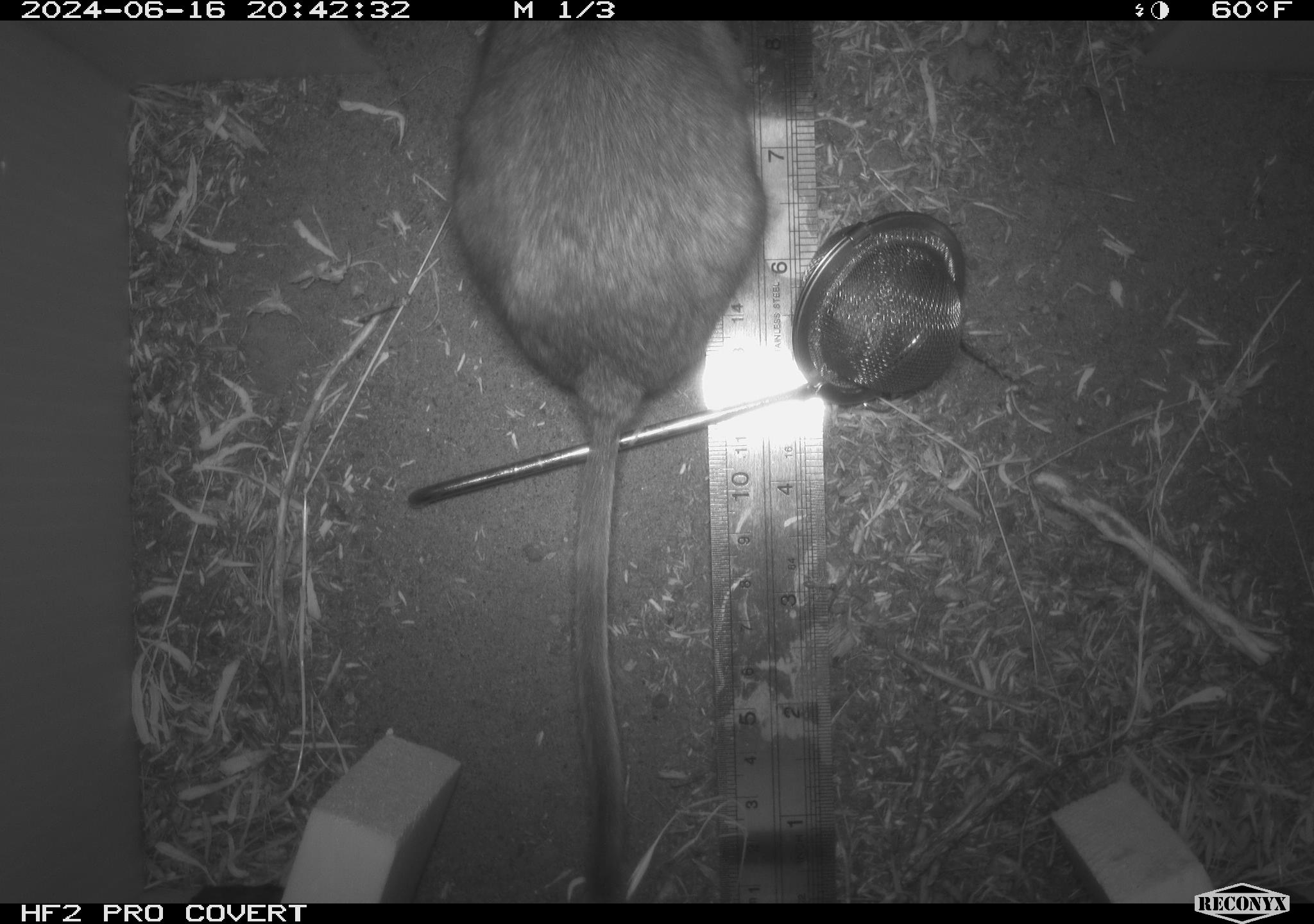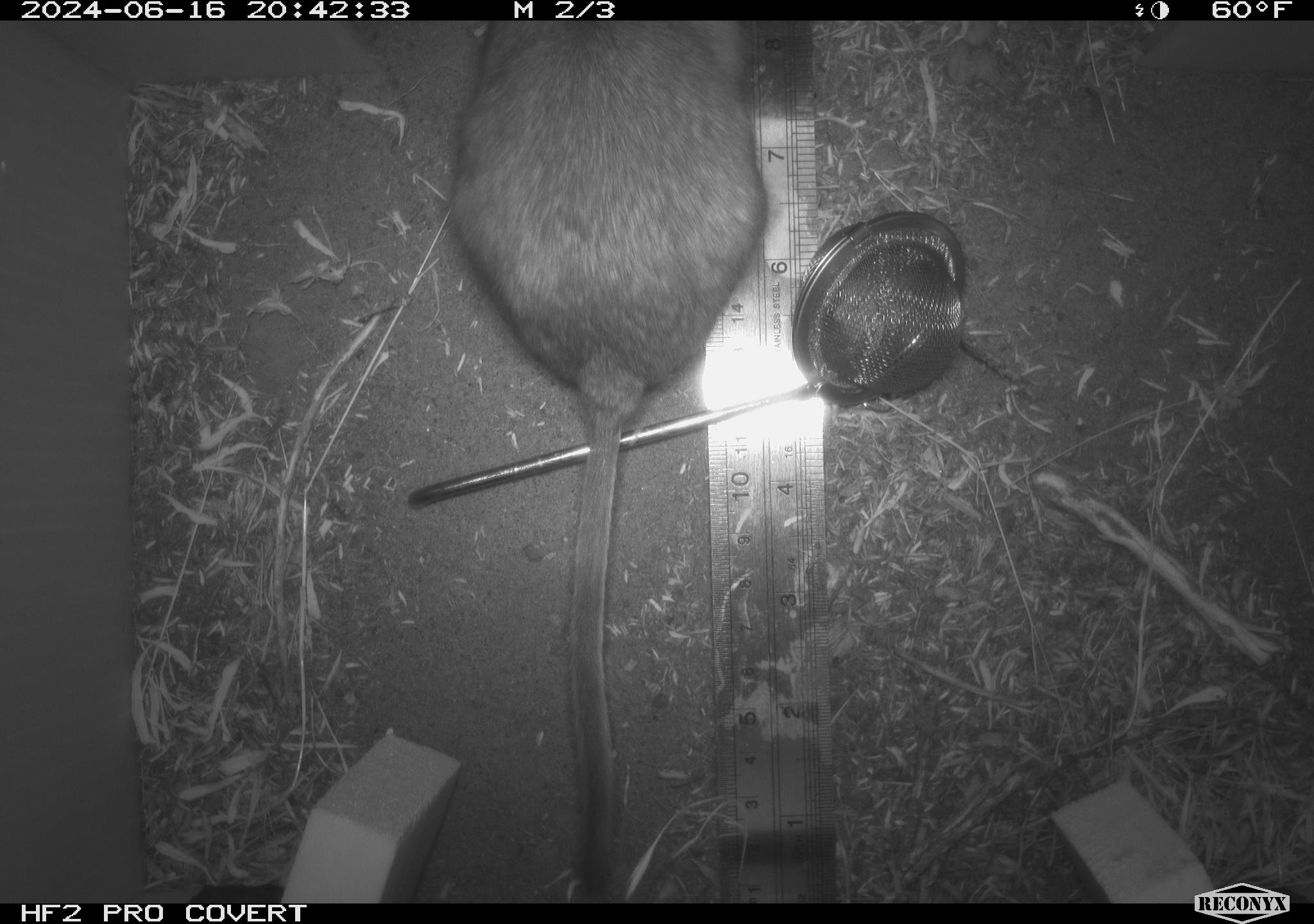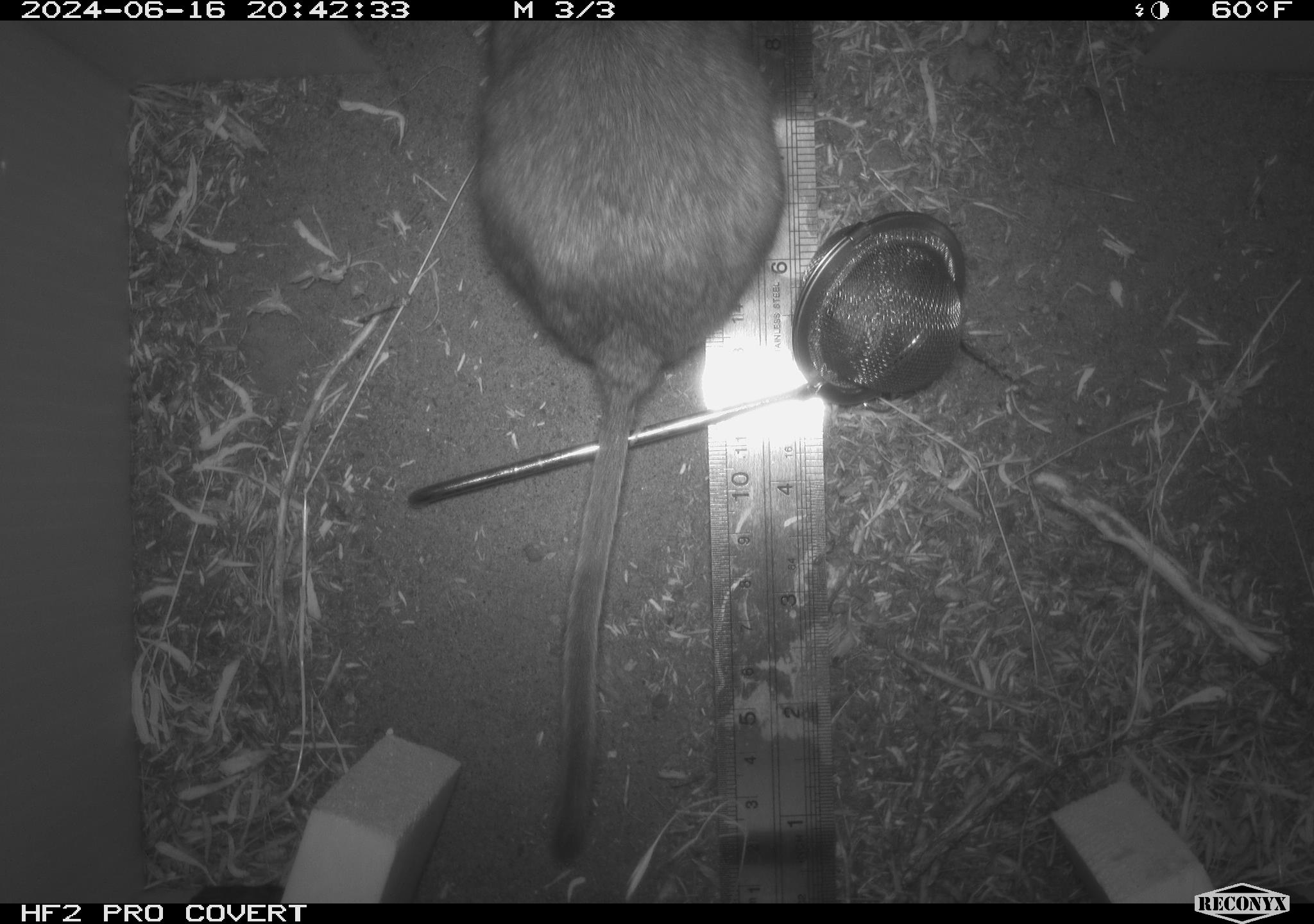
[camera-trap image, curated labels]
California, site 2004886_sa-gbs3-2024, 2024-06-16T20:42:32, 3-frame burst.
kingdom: Animalia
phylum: Chordata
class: Mammalia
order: Rodentia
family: Cricetidae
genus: Neotoma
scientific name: Neotoma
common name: pack rat or woodrat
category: neotoma species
Neotoma species (pack rat or woodrat) (Neotoma).